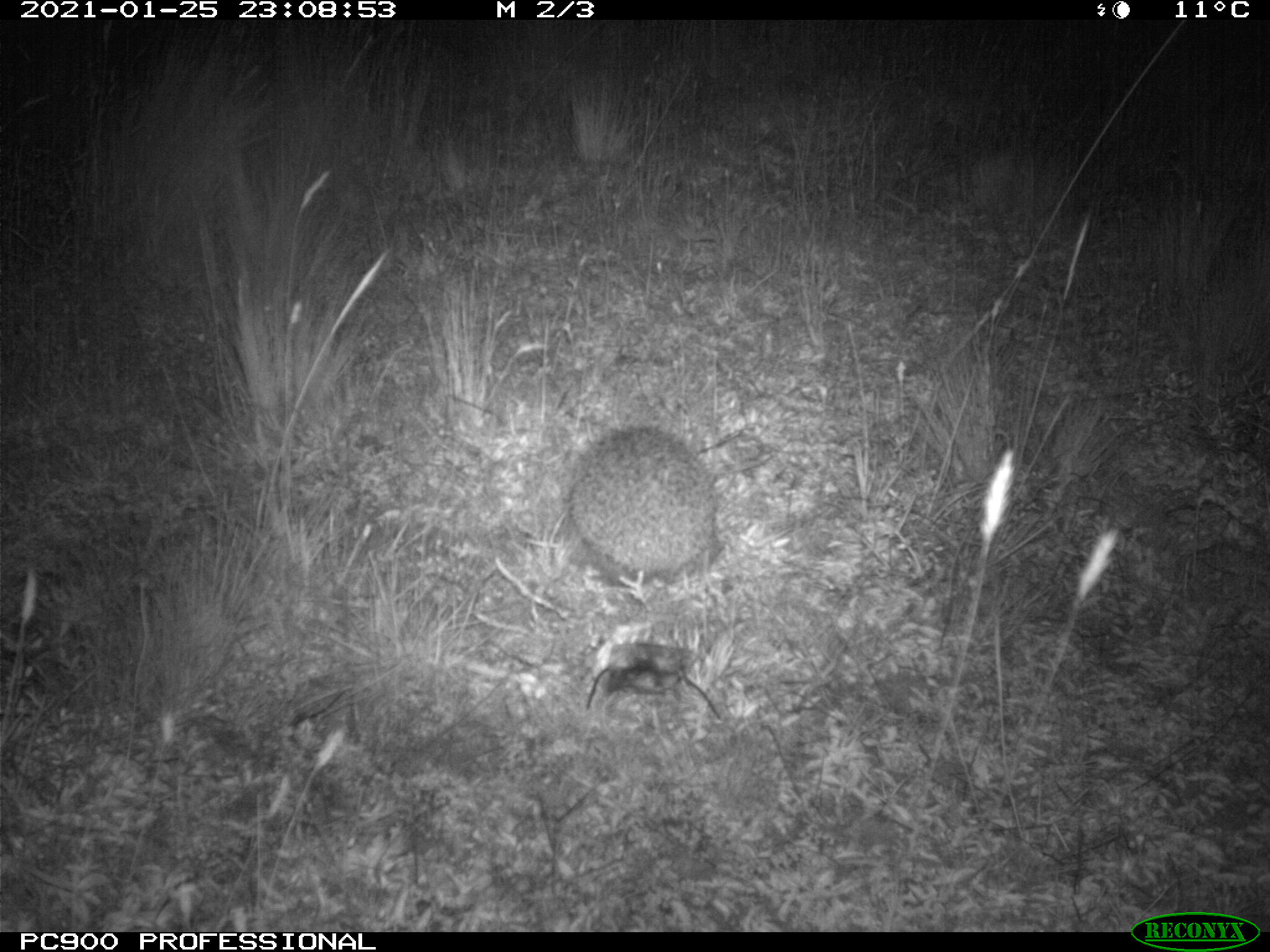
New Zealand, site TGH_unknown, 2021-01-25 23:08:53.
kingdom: Animalia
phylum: Chordata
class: Mammalia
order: Eulipotyphla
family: Erinaceidae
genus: Erinaceus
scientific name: Erinaceus europaeus europaeus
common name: european hedgehog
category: hedgehog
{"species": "hedgehog (european hedgehog) (Erinaceus europaeus europaeus)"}